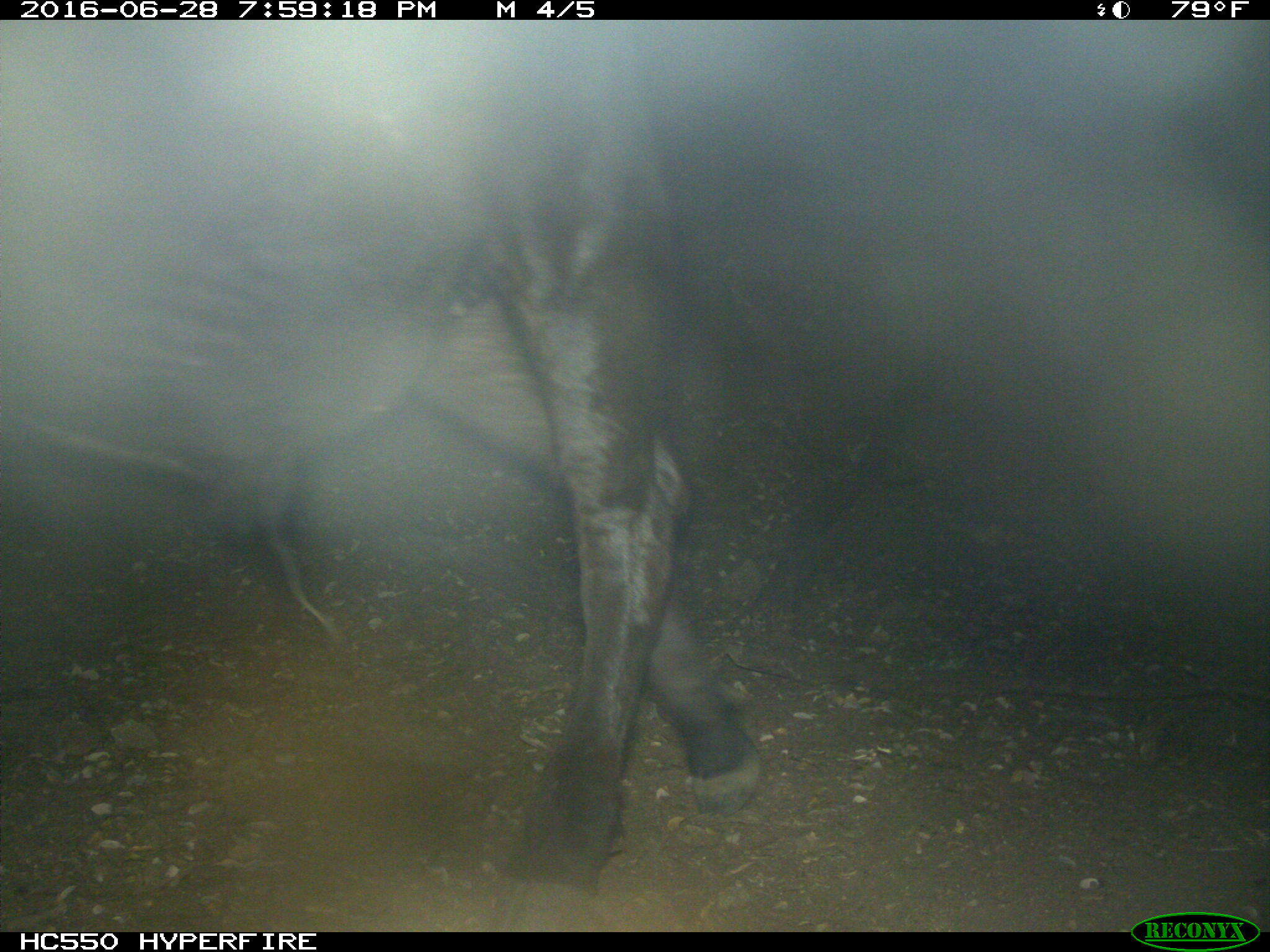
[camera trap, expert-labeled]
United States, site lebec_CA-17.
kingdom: Animalia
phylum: Chordata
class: Mammalia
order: Artiodactyla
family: Bovidae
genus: Bos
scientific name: Bos taurus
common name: domestic cow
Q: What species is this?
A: Bos taurus (domestic cow).